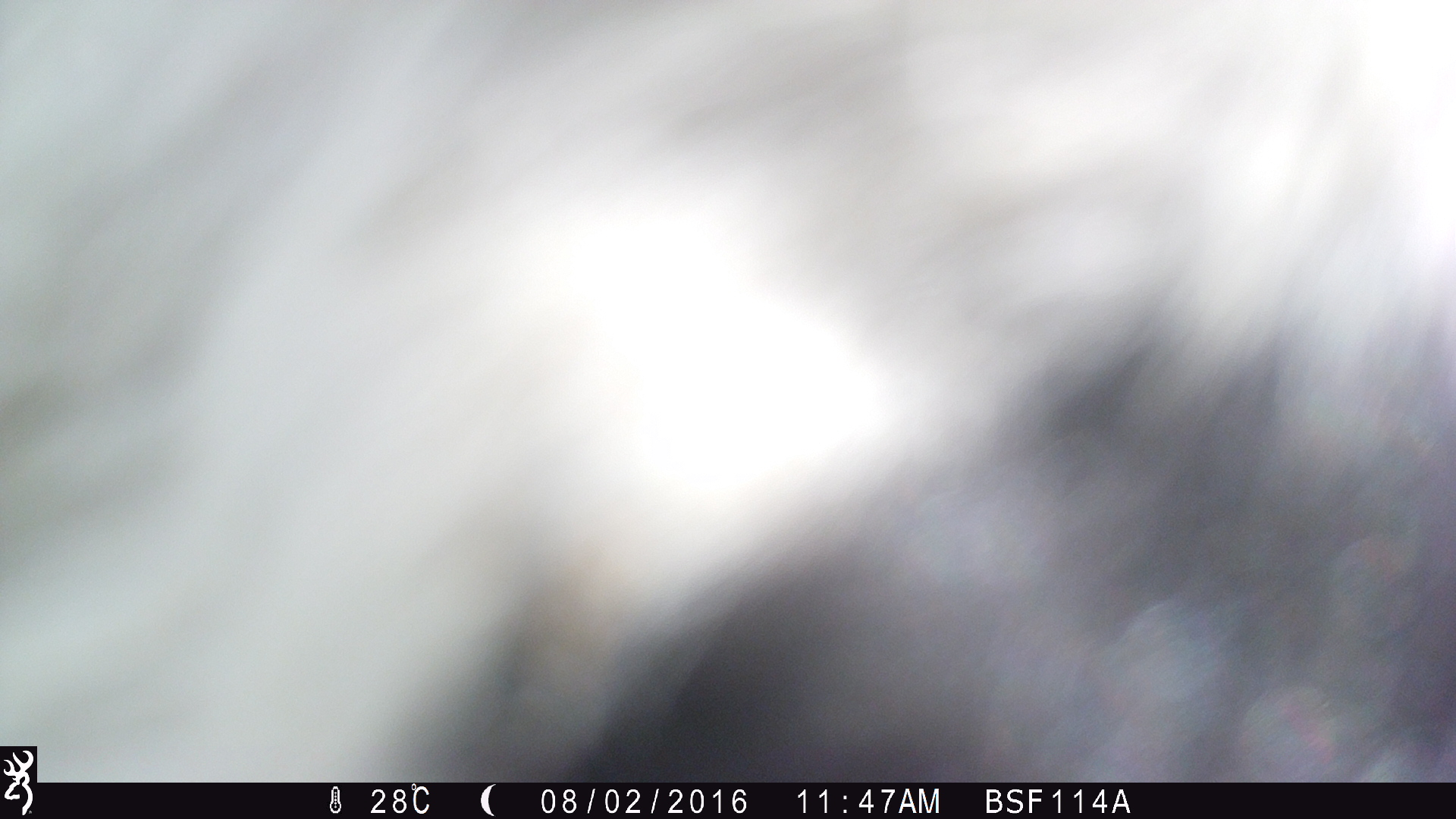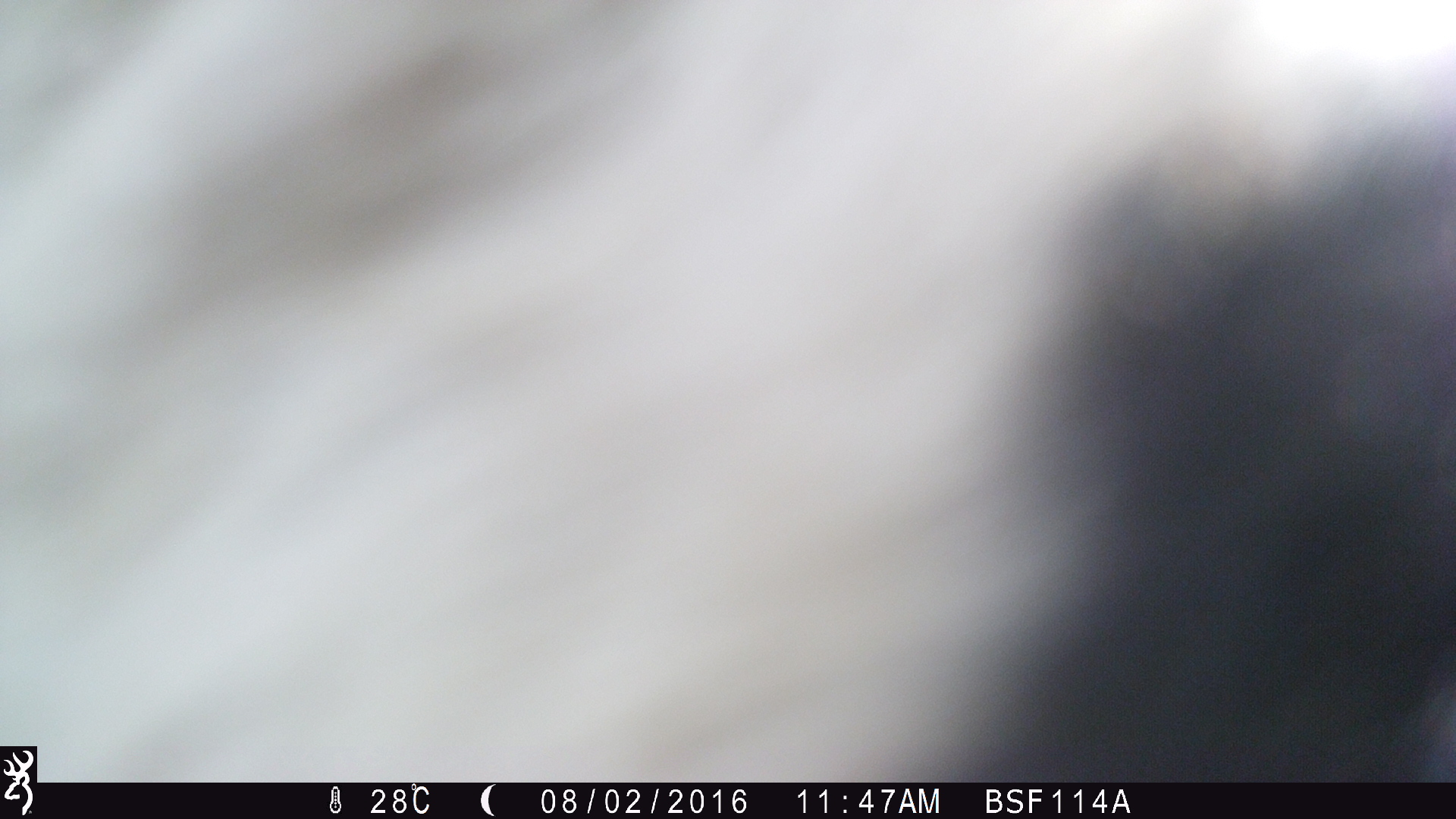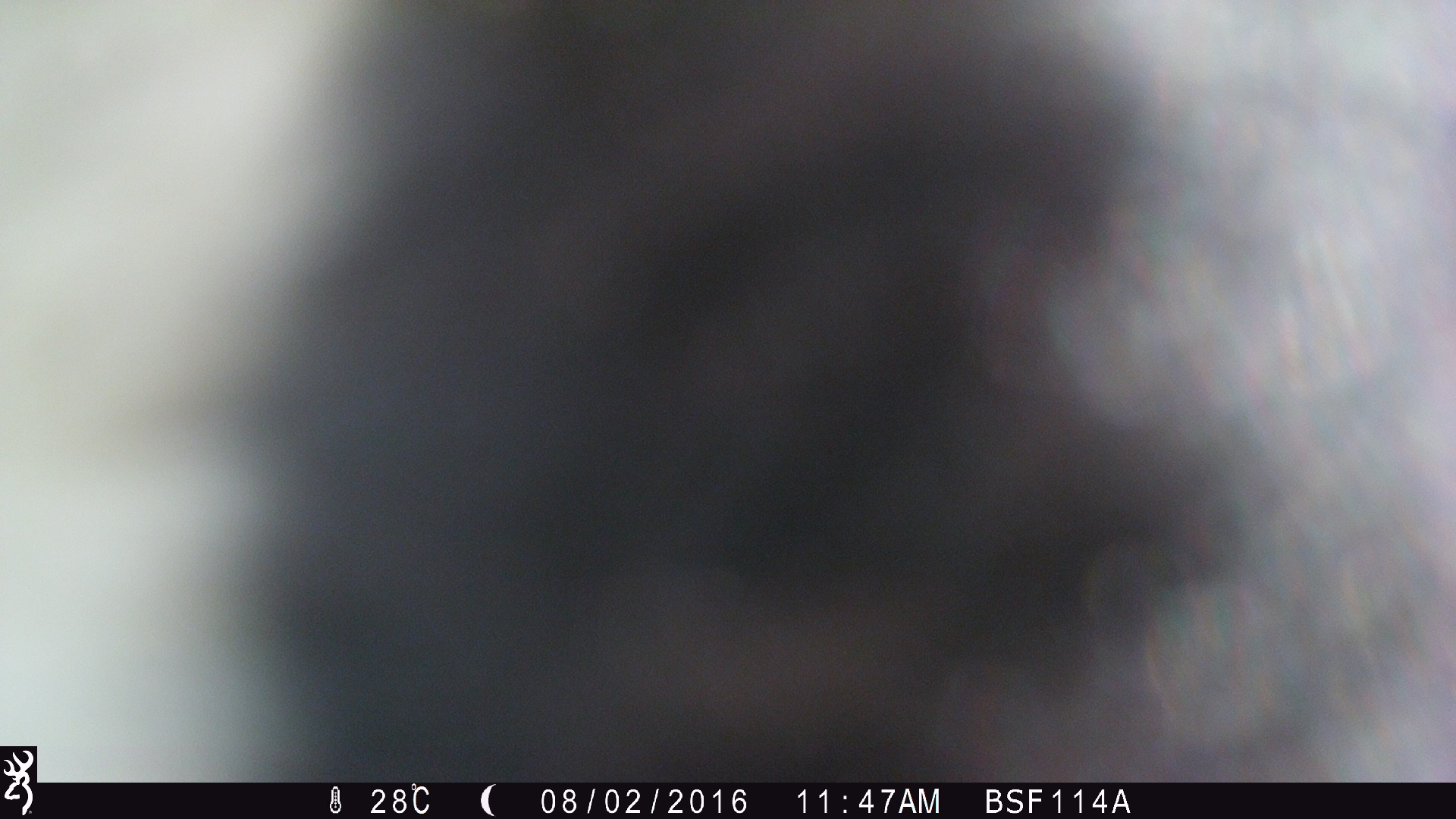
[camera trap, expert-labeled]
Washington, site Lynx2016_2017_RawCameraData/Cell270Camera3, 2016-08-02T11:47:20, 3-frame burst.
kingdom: Animalia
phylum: Chordata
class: Mammalia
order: Artiodactyla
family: Bovidae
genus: Bos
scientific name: Bos taurus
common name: domestic cattle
Domestic cattle (Bos taurus). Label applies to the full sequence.